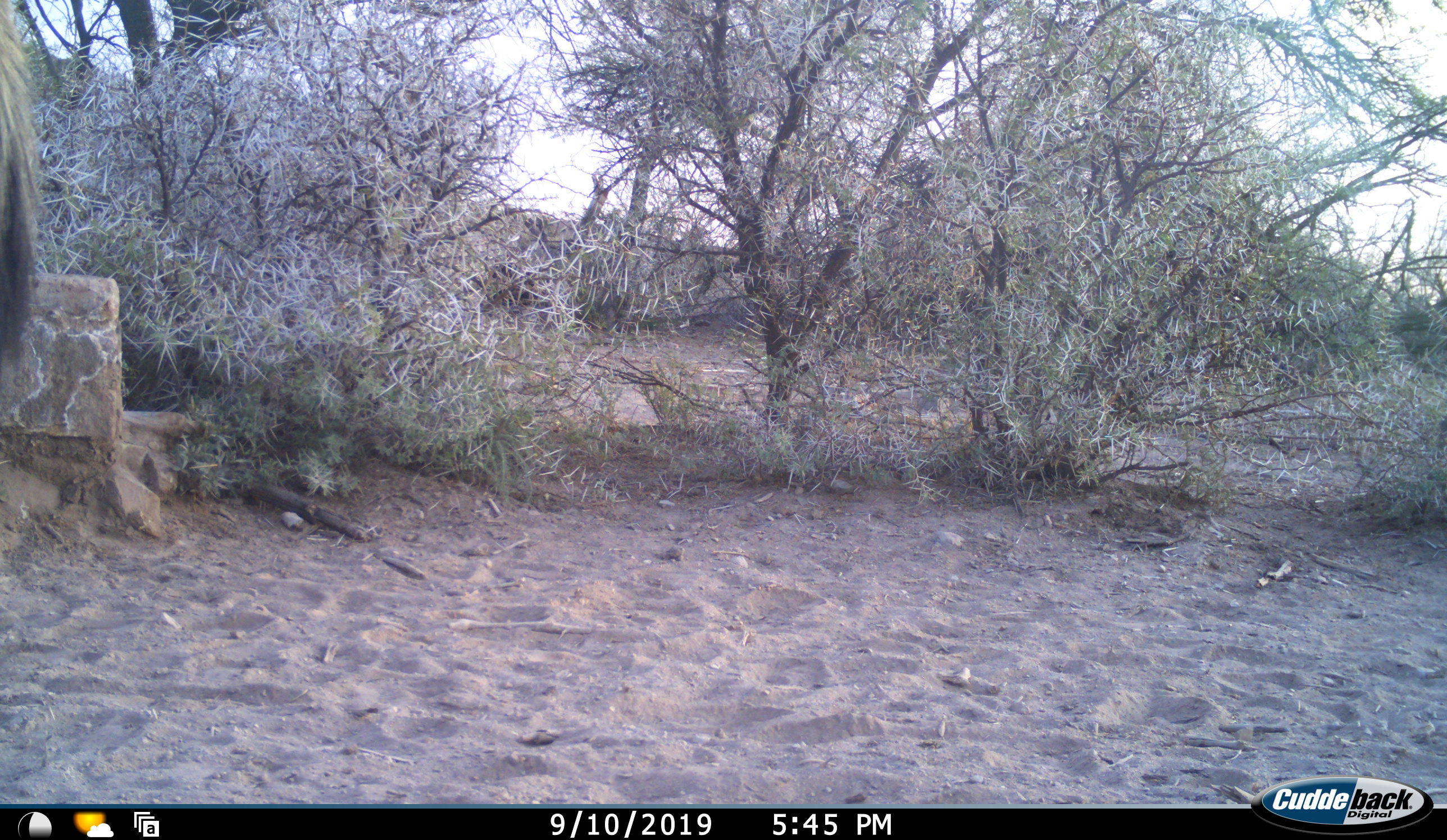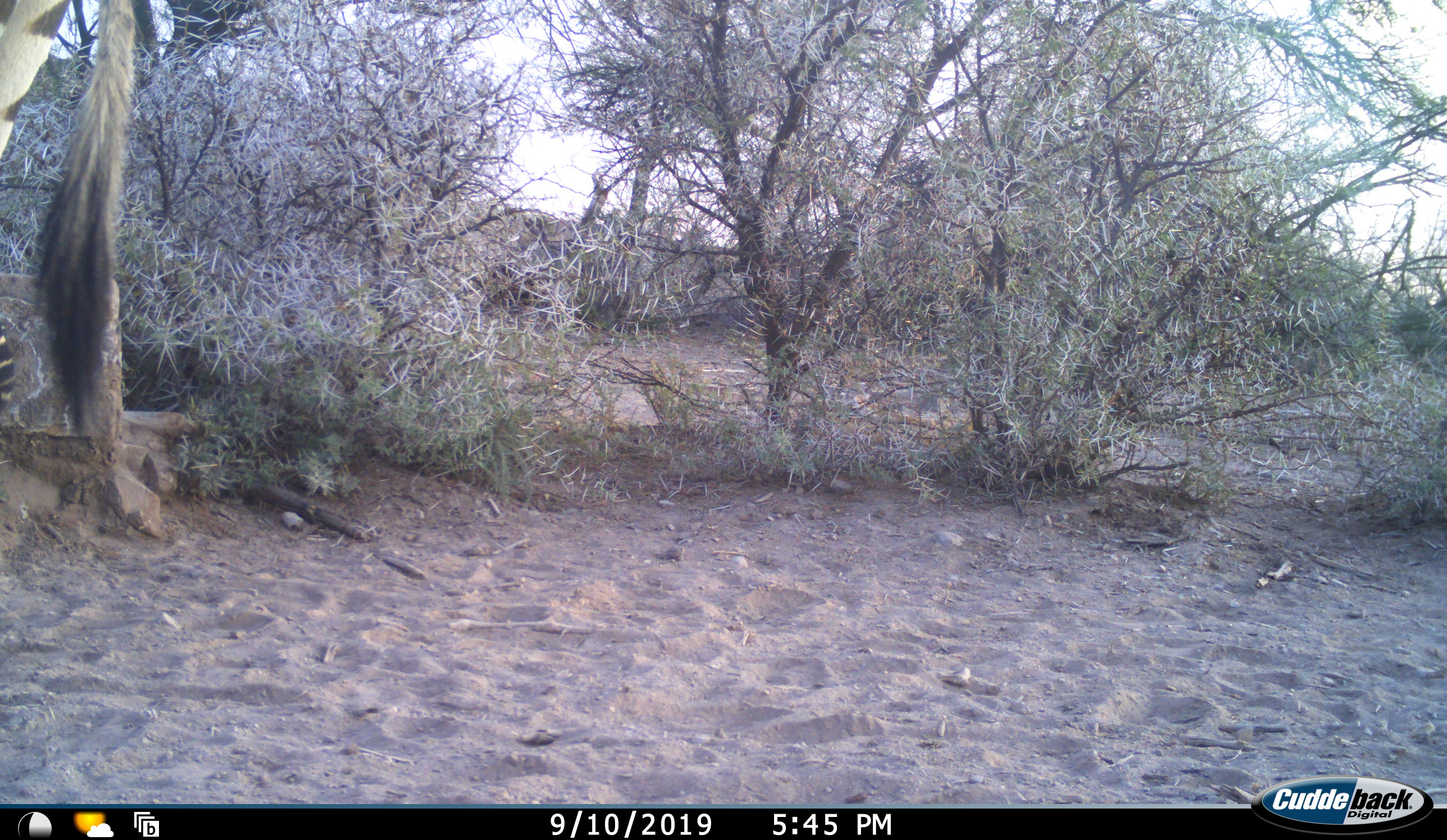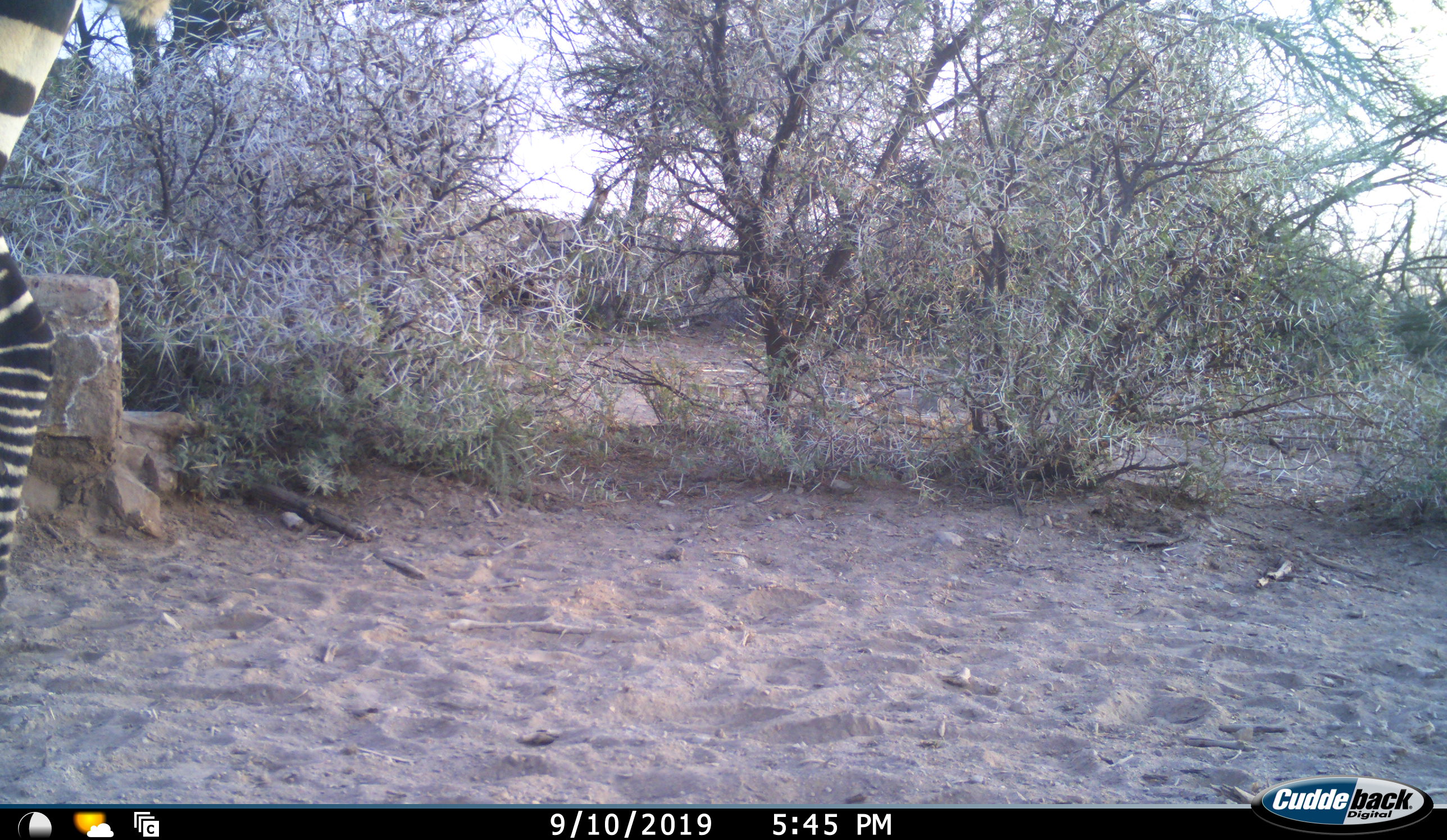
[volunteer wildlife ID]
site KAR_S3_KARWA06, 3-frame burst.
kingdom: Animalia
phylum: Chordata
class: Mammalia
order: Perissodactyla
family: Equidae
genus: Equus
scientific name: Equus zebra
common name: mountain zebra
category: zebramountain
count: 1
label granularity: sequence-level